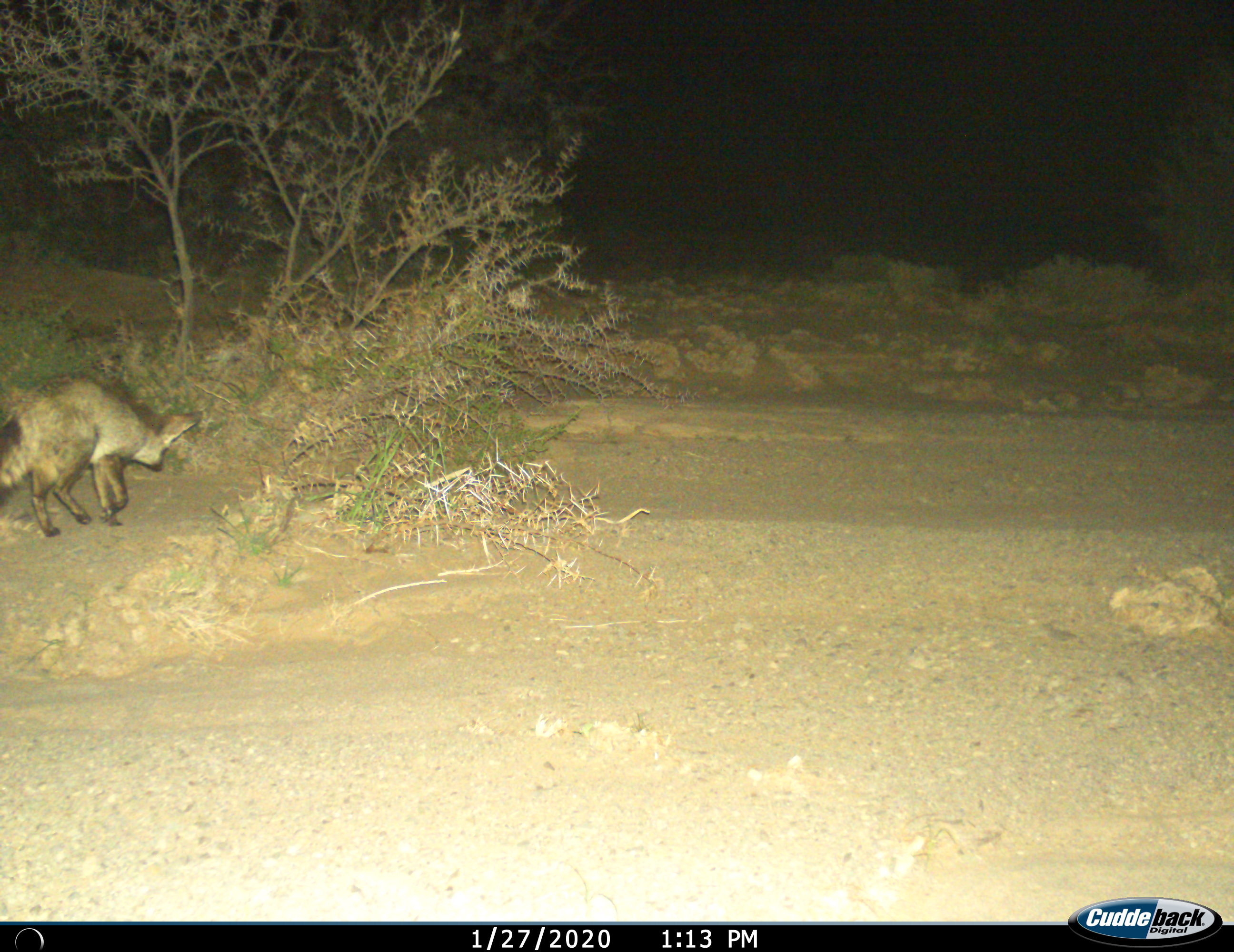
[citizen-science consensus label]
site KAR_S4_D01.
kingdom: Animalia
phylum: Chordata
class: Mammalia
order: Carnivora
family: Canidae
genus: Otocyon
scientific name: Otocyon megalotis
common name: bat-eared fox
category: foxbateared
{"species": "foxbateared (bat-eared fox) (Otocyon megalotis)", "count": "1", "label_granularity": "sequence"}